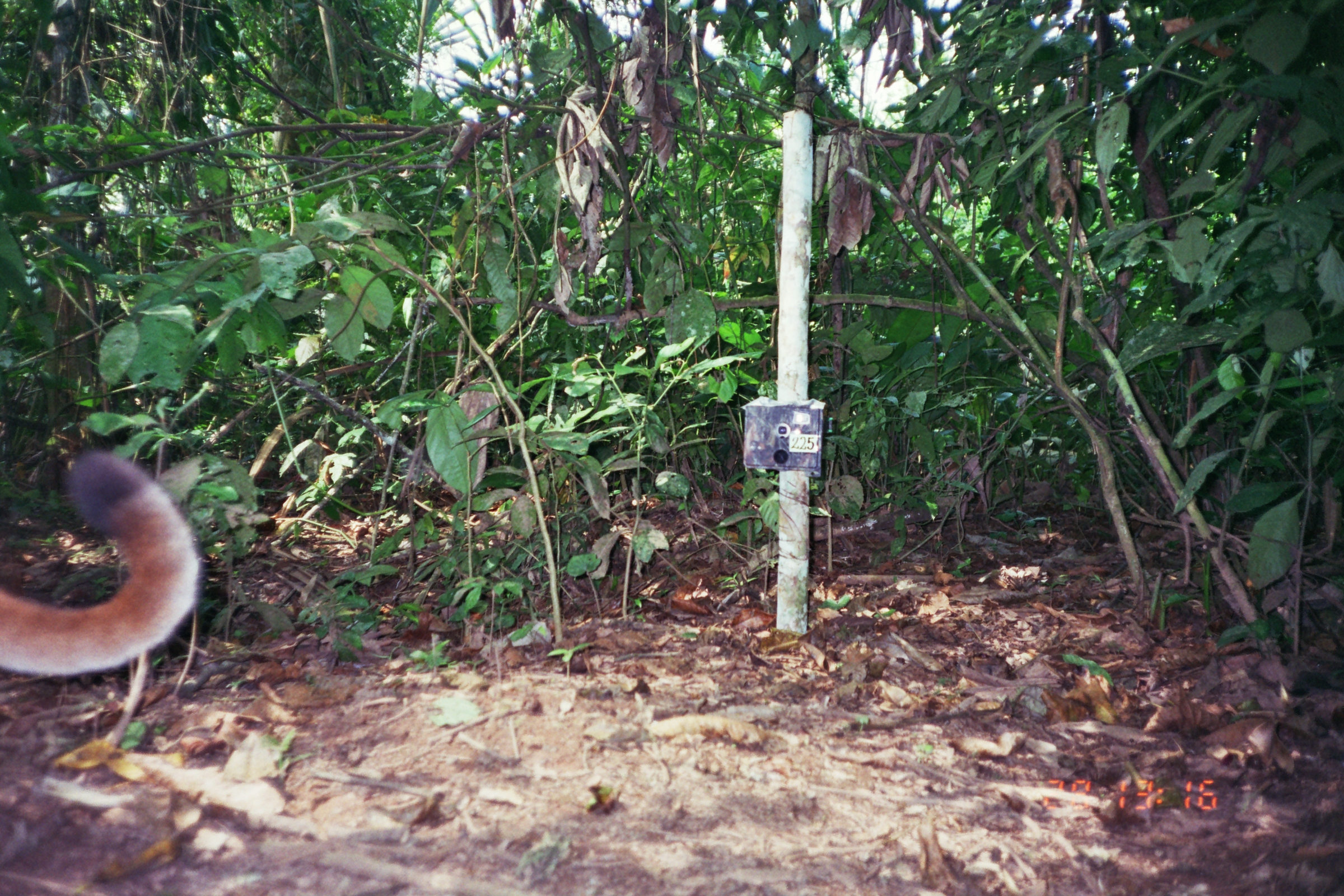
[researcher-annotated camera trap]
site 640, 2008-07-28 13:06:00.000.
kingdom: Animalia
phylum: Chordata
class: Mammalia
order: Carnivora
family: Felidae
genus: Puma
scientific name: Puma concolor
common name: mountain lion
Puma concolor (mountain lion).